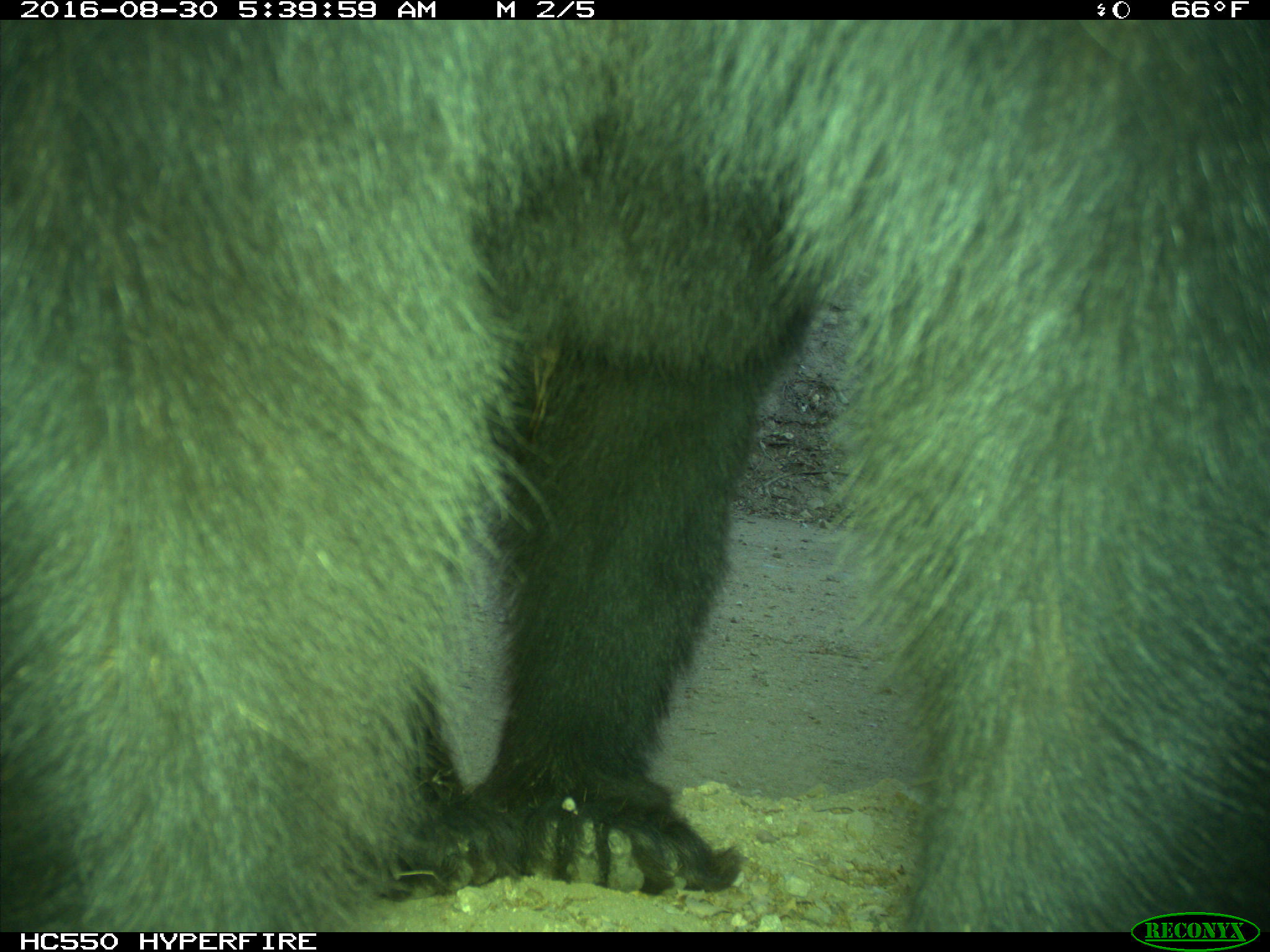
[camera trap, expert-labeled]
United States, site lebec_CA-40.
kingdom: Animalia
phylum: Chordata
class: Mammalia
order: Carnivora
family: Ursidae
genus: Ursus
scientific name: Ursus americanus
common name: american black bear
Ursus americanus (american black bear).